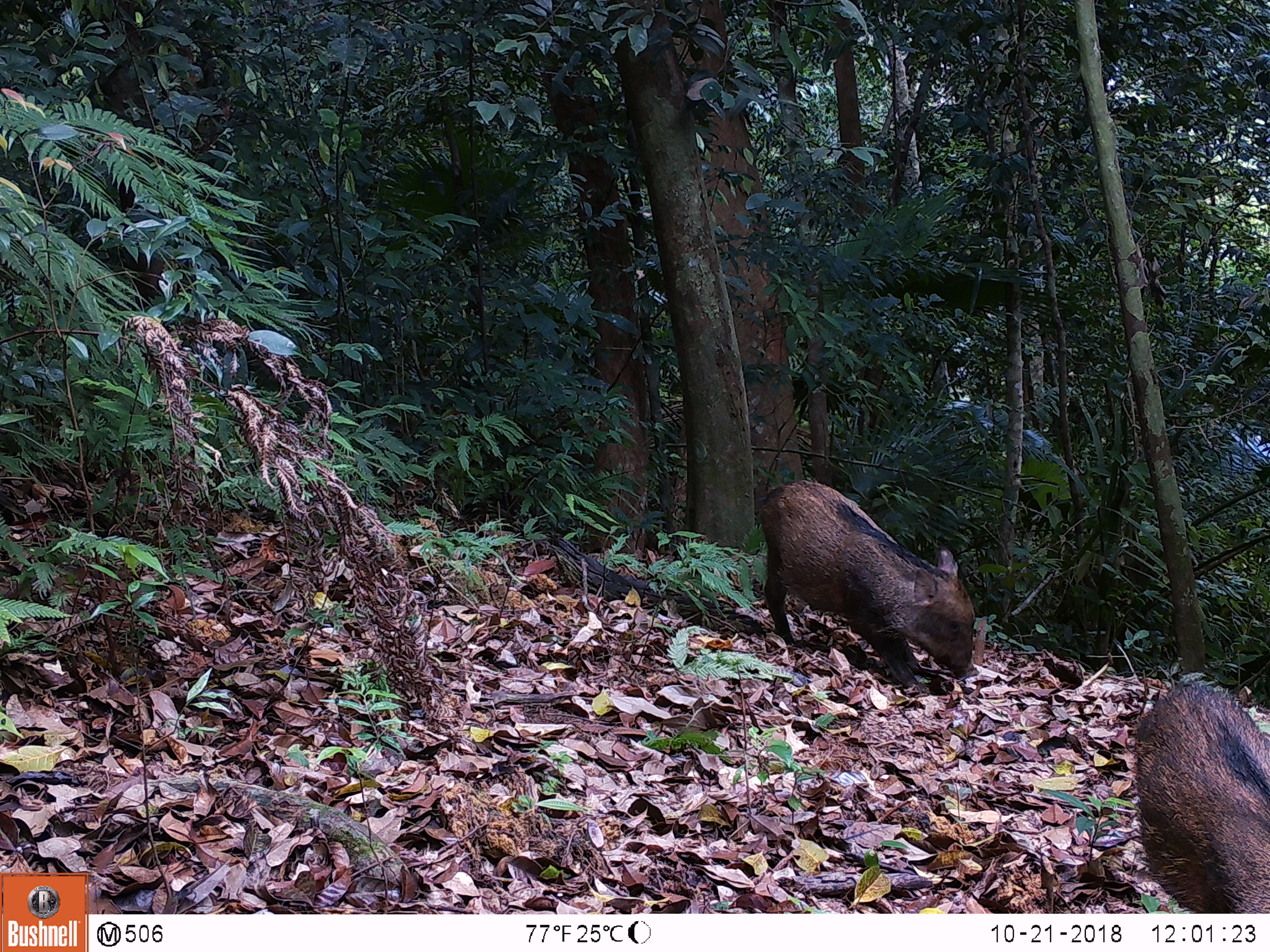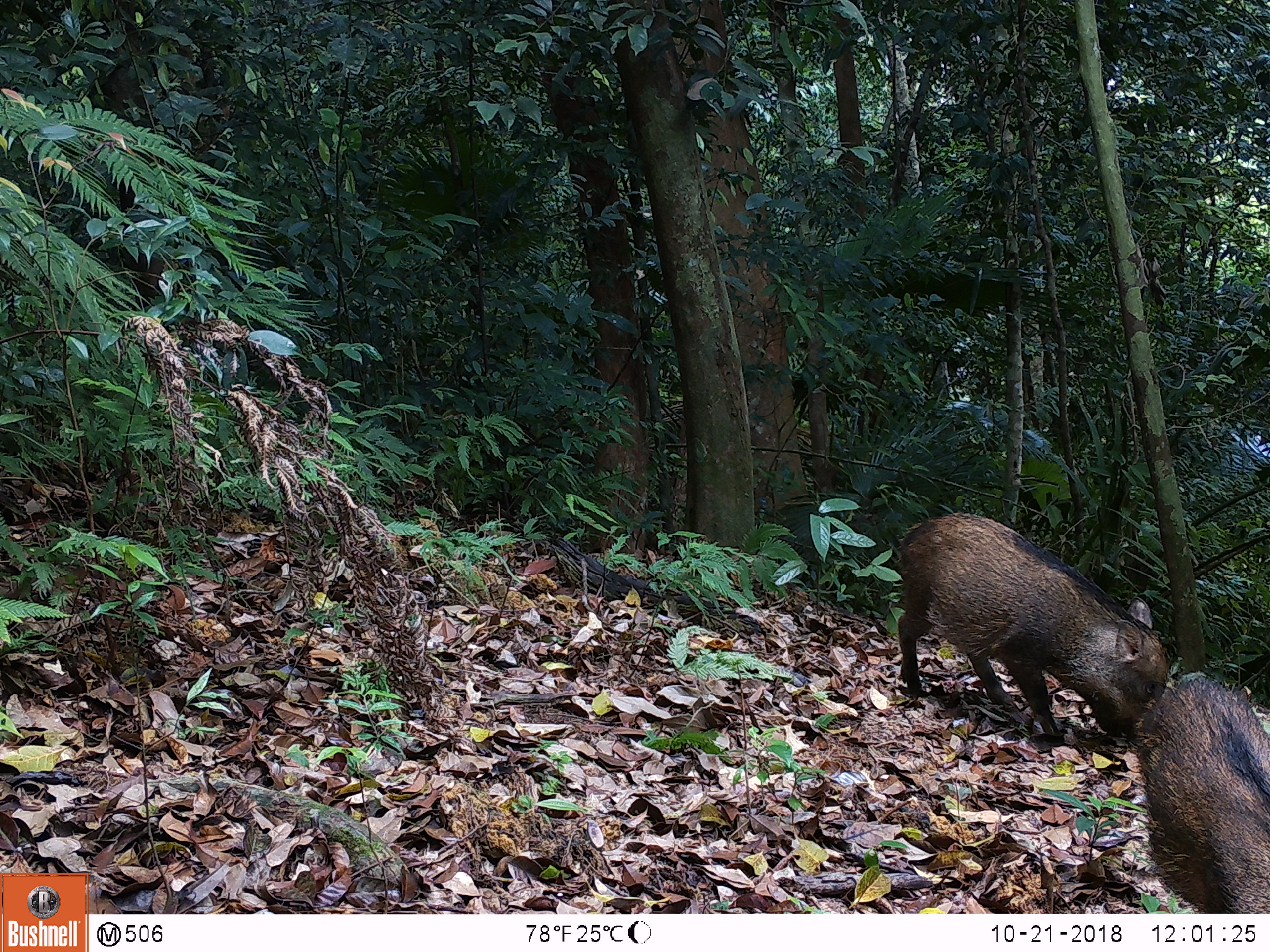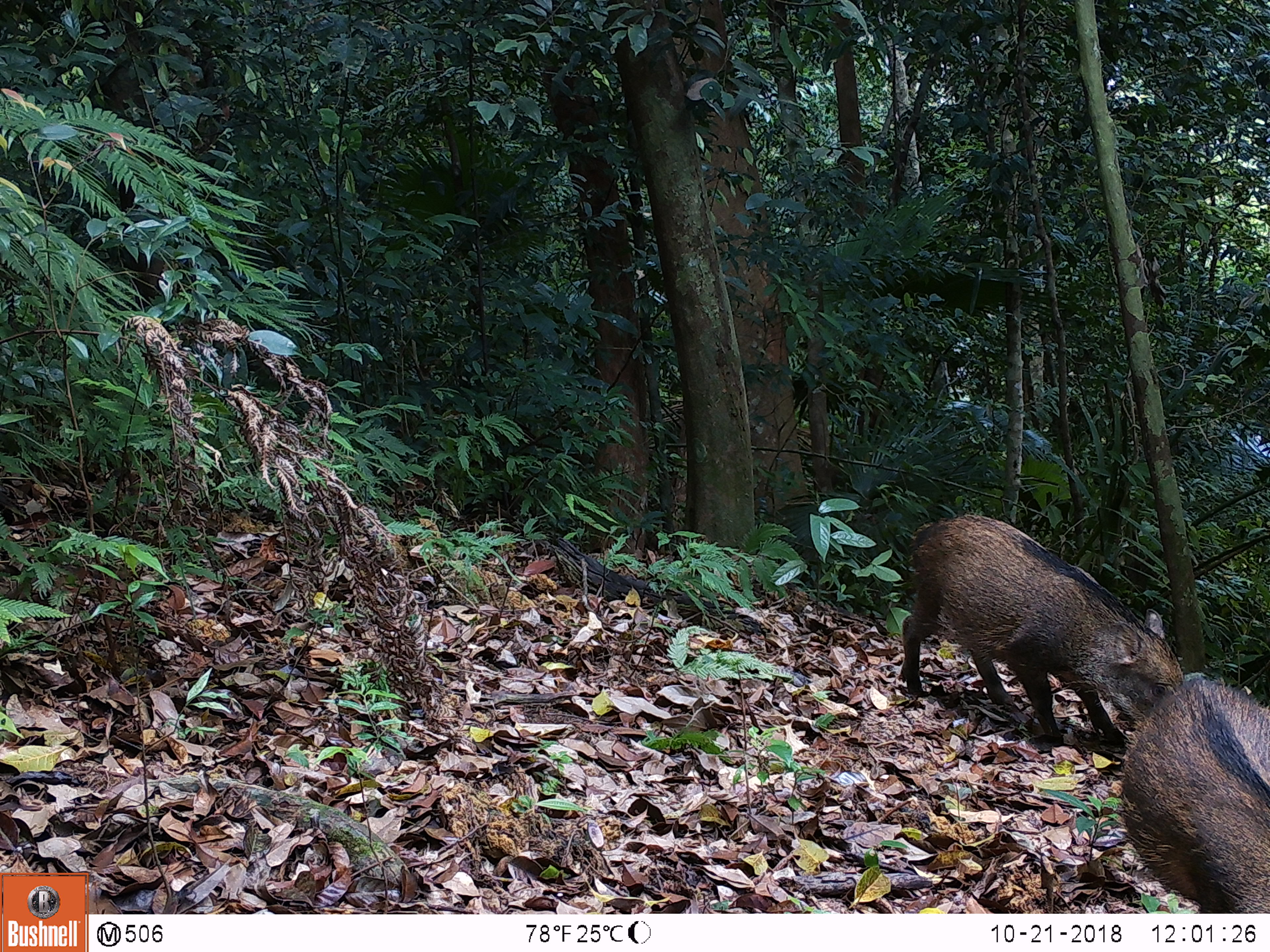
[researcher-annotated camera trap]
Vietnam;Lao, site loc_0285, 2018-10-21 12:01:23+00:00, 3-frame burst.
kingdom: Animalia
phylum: Chordata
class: Mammalia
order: Artiodactyla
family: Suidae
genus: Sus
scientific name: Sus scrofa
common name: eurasian wild pig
Eurasian wild pig (Sus scrofa). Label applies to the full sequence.